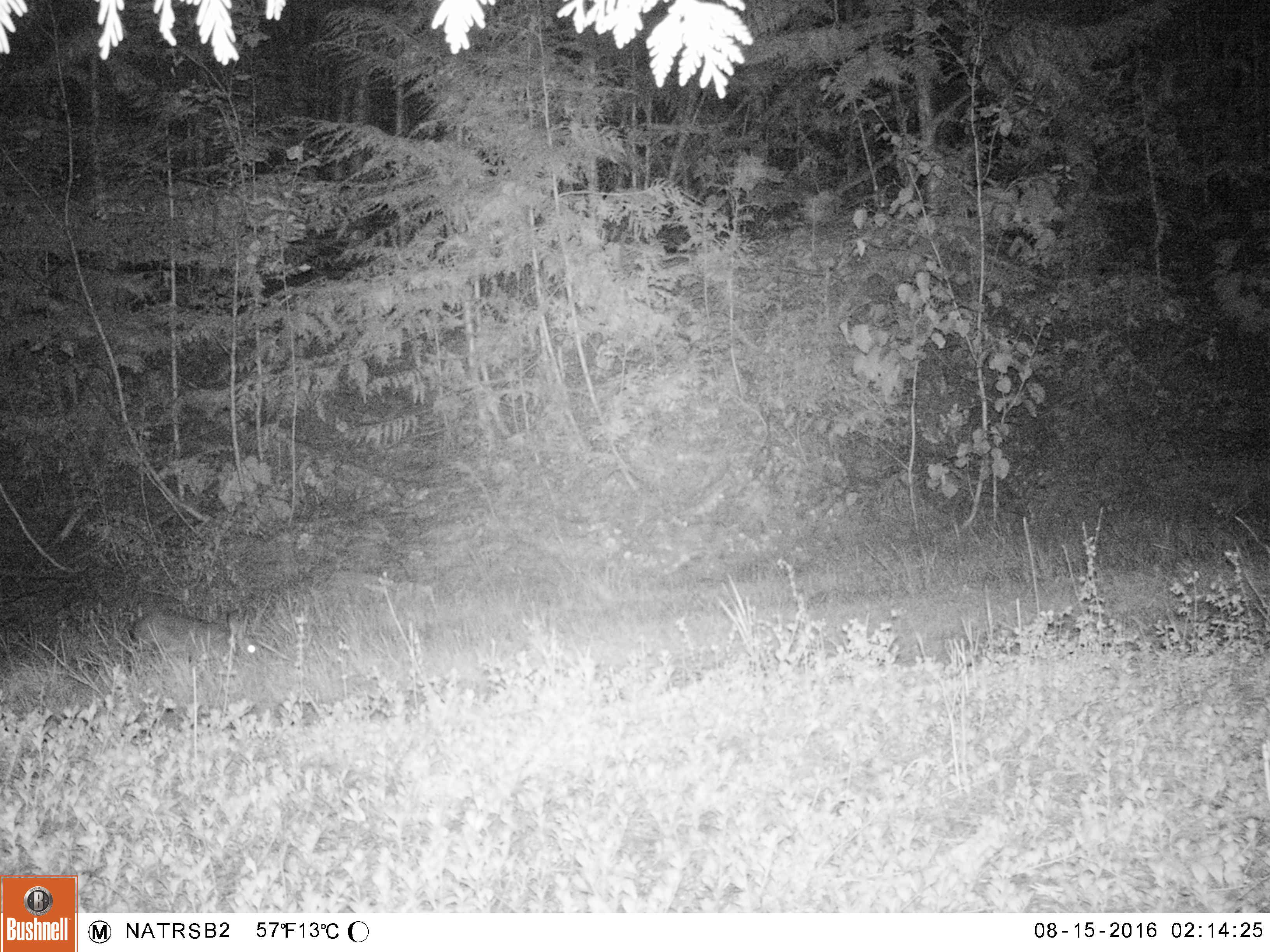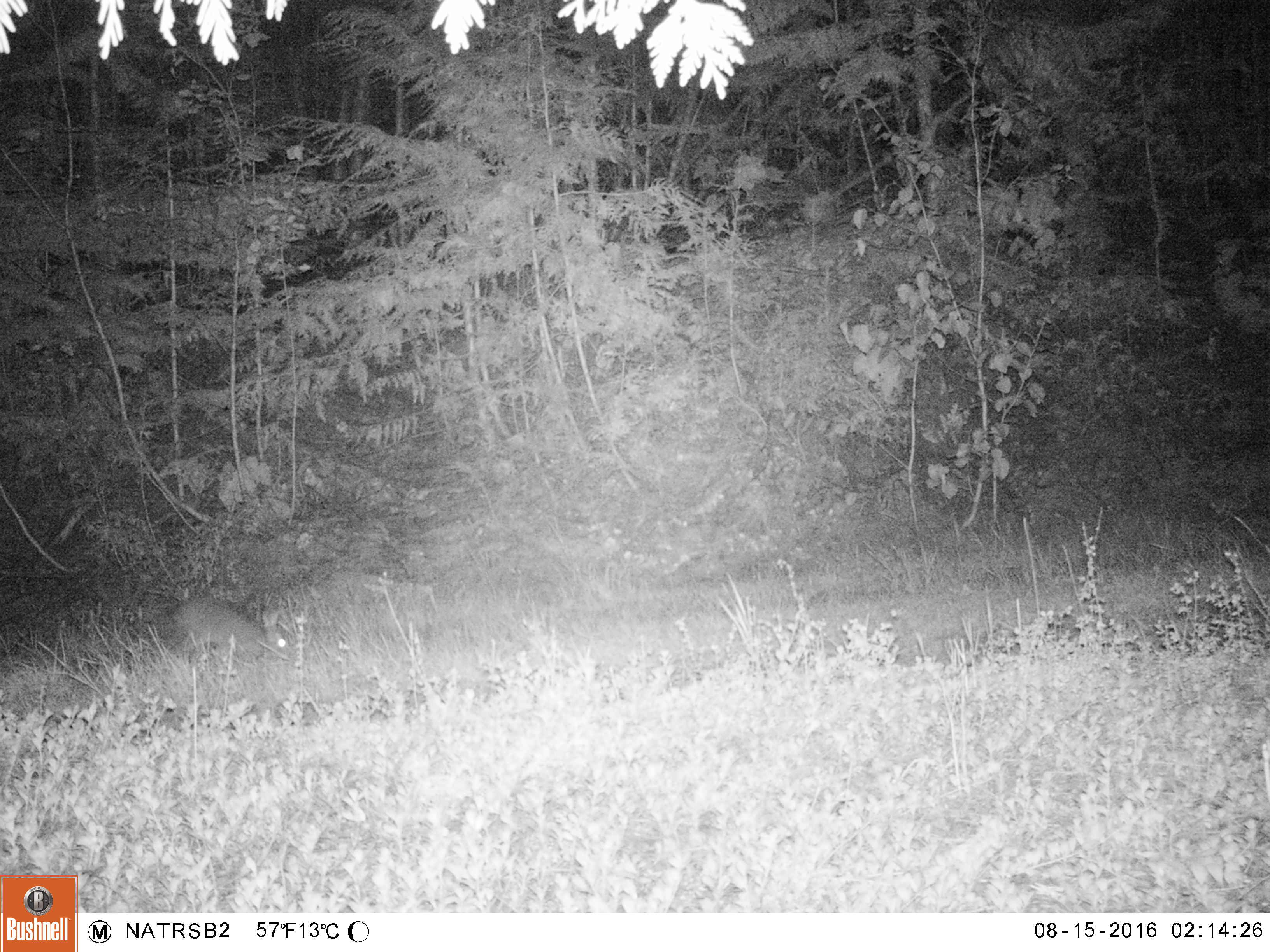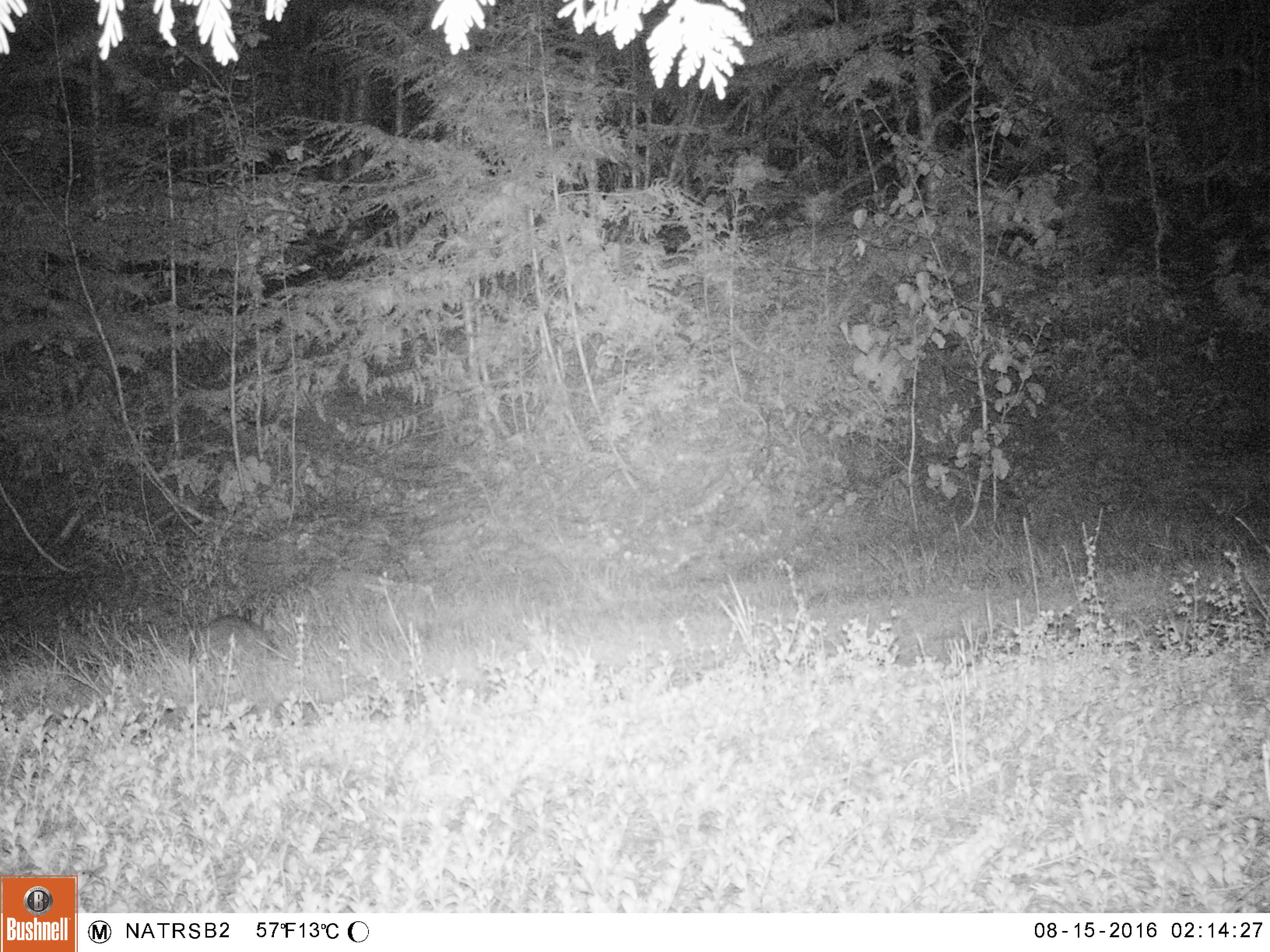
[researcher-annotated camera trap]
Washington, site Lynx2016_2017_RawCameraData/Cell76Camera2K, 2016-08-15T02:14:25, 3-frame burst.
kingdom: Animalia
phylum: Chordata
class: Mammalia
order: Lagomorpha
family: Leporidae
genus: Lepus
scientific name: Lepus americanus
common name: snowshoe hare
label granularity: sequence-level